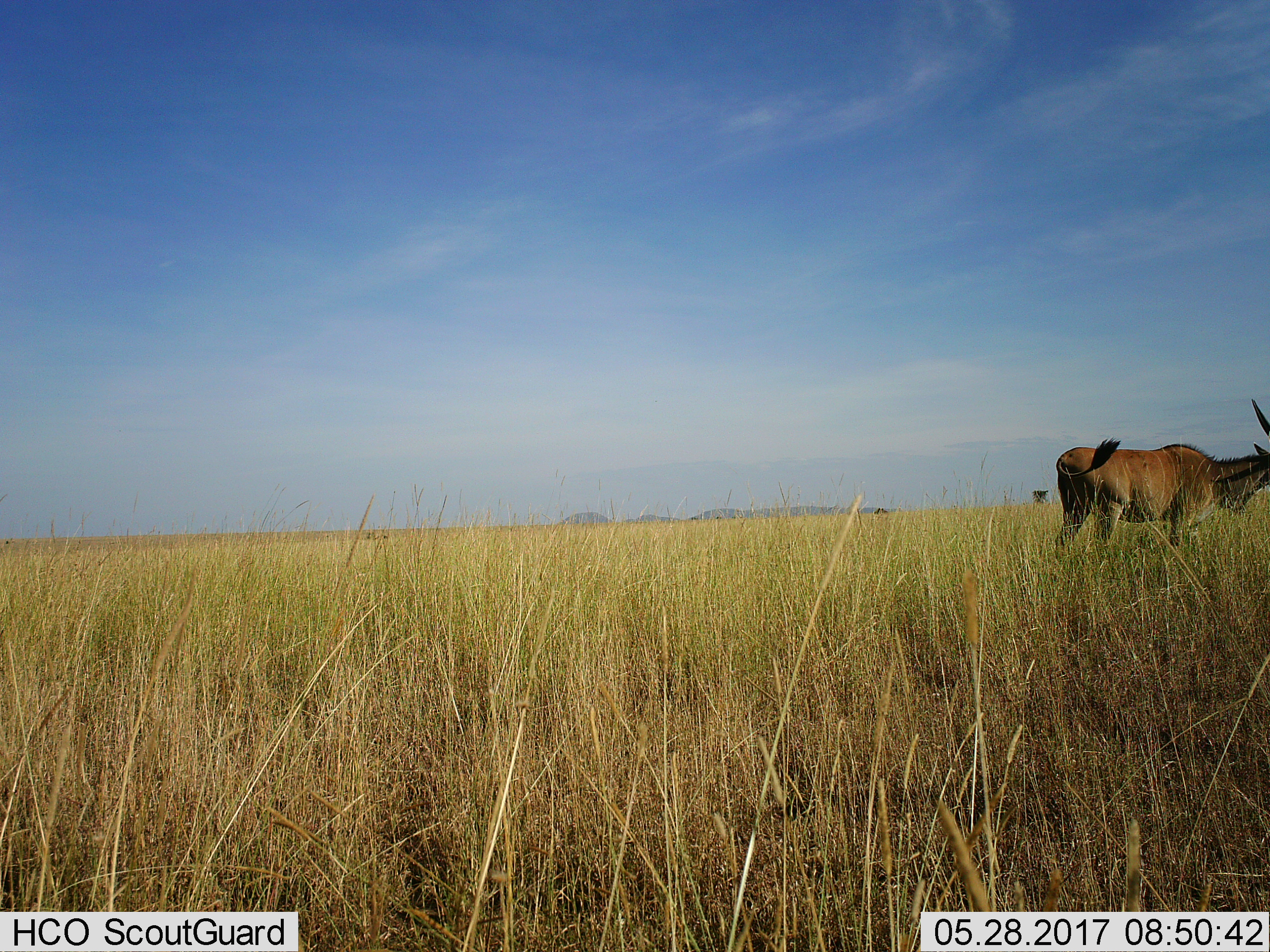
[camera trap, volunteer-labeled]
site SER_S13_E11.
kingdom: Animalia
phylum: Chordata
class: Mammalia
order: Artiodactyla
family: Bovidae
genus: Tragelaphus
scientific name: Tragelaphus oryx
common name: eland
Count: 1.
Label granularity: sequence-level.